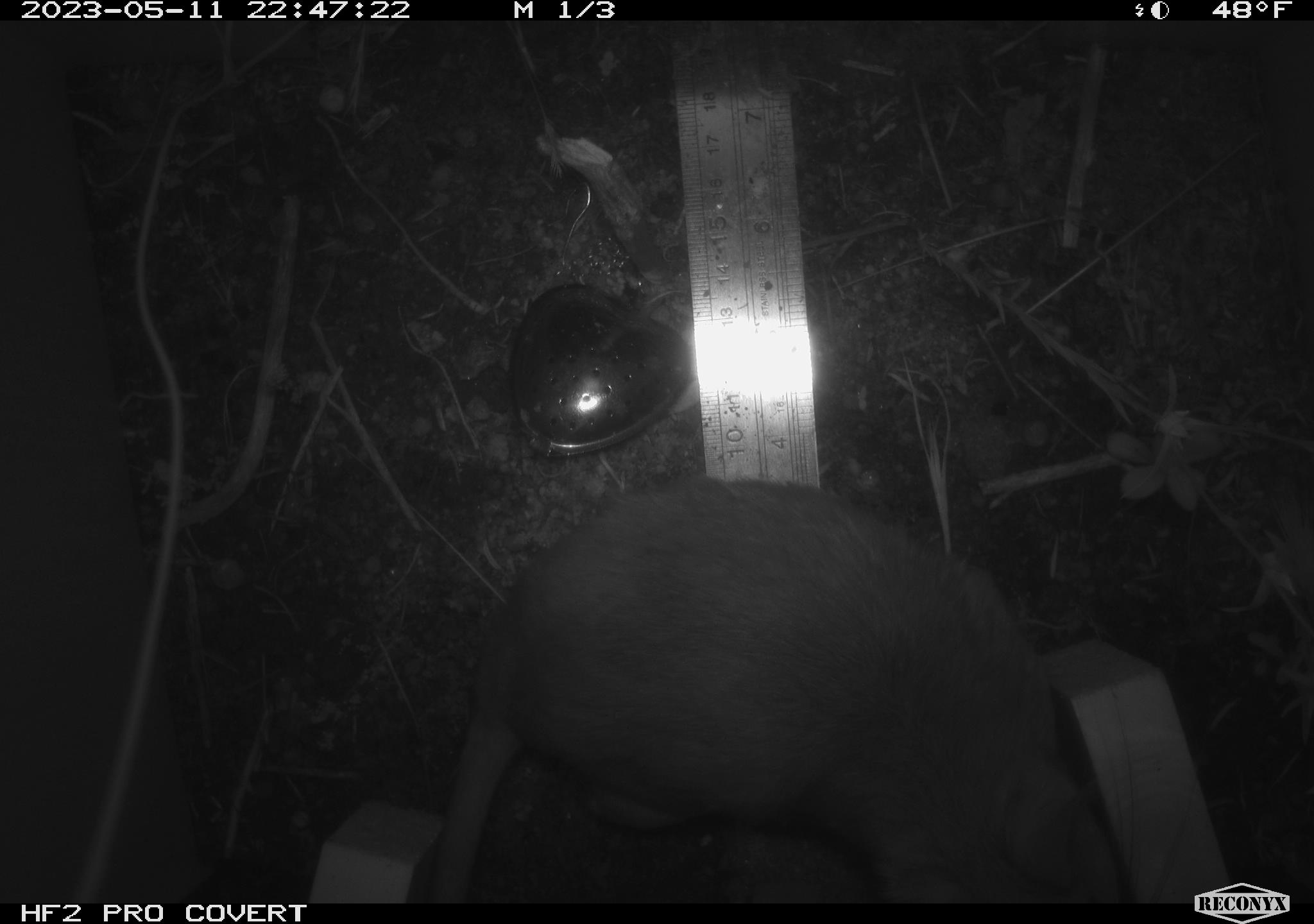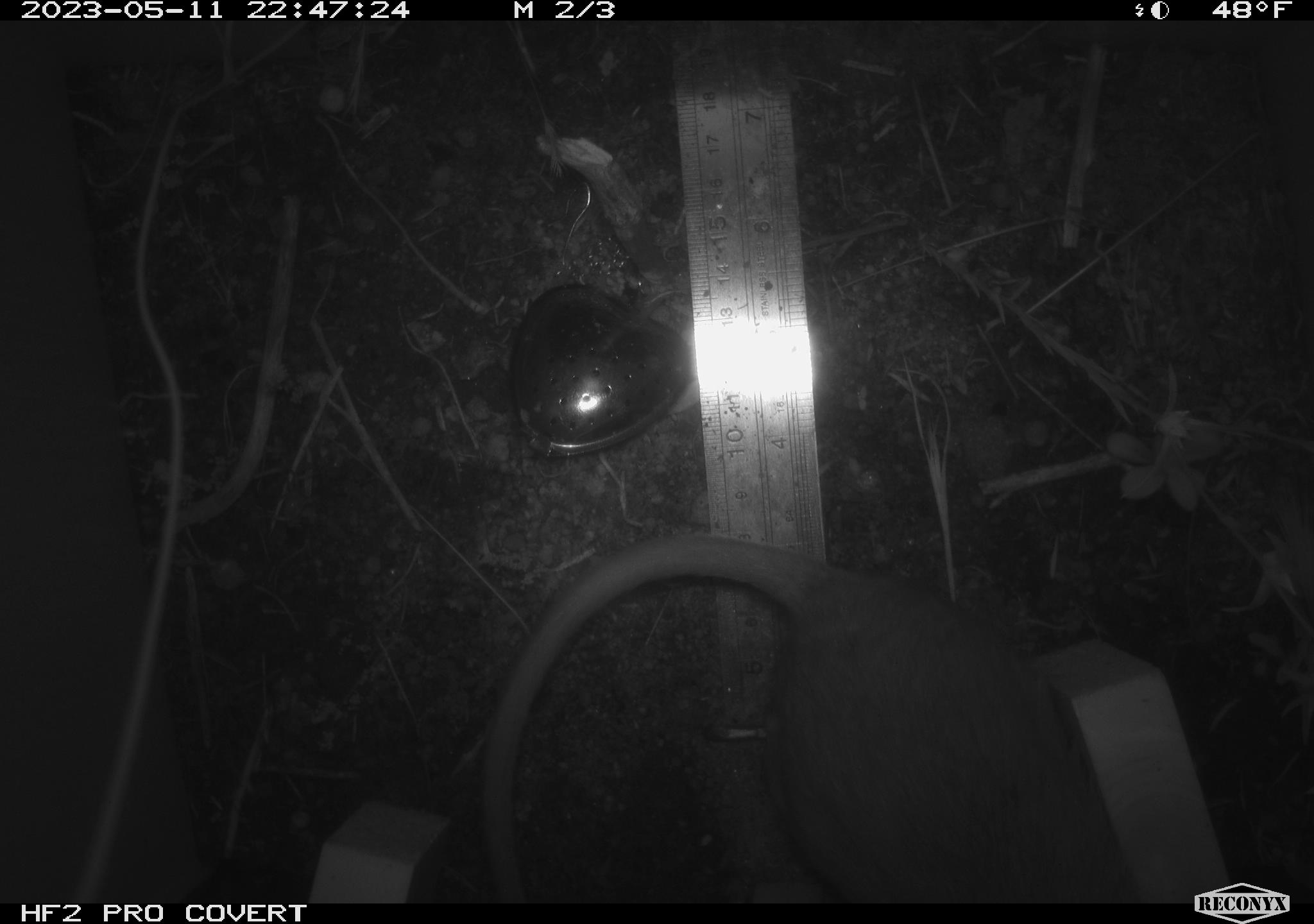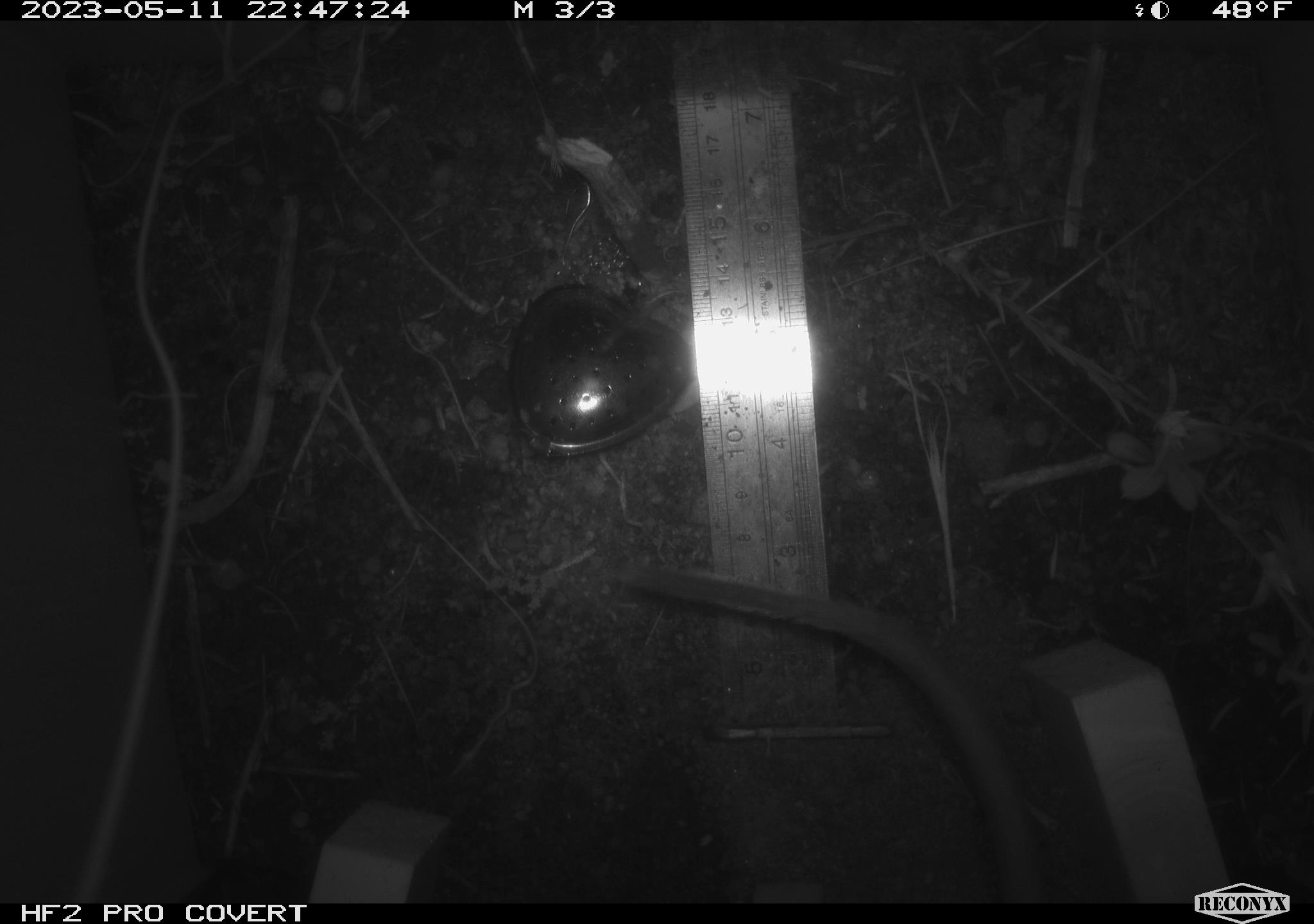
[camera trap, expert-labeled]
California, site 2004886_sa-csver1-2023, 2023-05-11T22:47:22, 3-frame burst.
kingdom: Animalia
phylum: Chordata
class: Mammalia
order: Rodentia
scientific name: Rodentia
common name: mouse species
Mouse species (Rodentia).